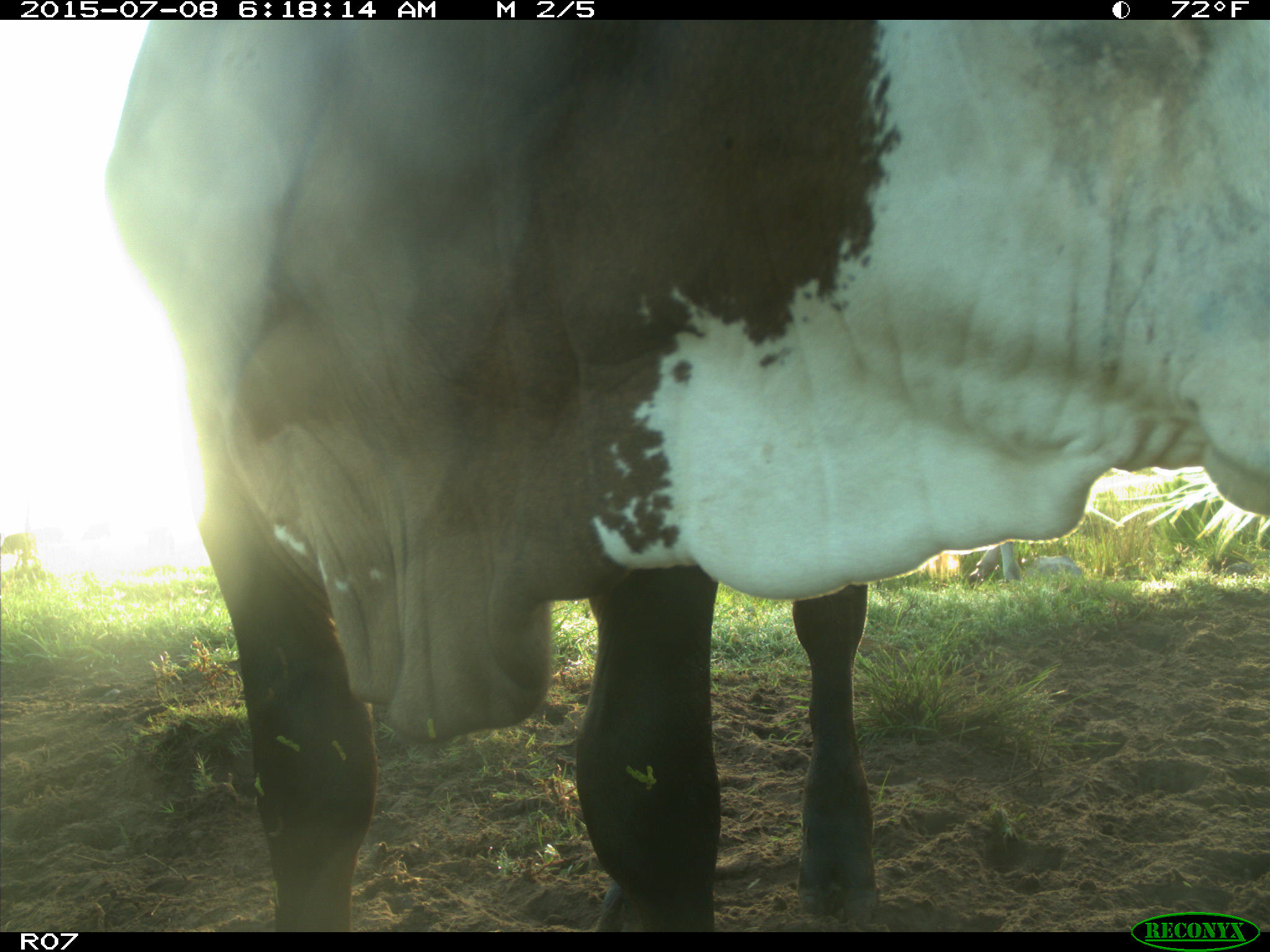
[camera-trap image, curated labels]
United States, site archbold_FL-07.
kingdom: Animalia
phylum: Chordata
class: Mammalia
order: Artiodactyla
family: Bovidae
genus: Bos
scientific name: Bos taurus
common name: domestic cow